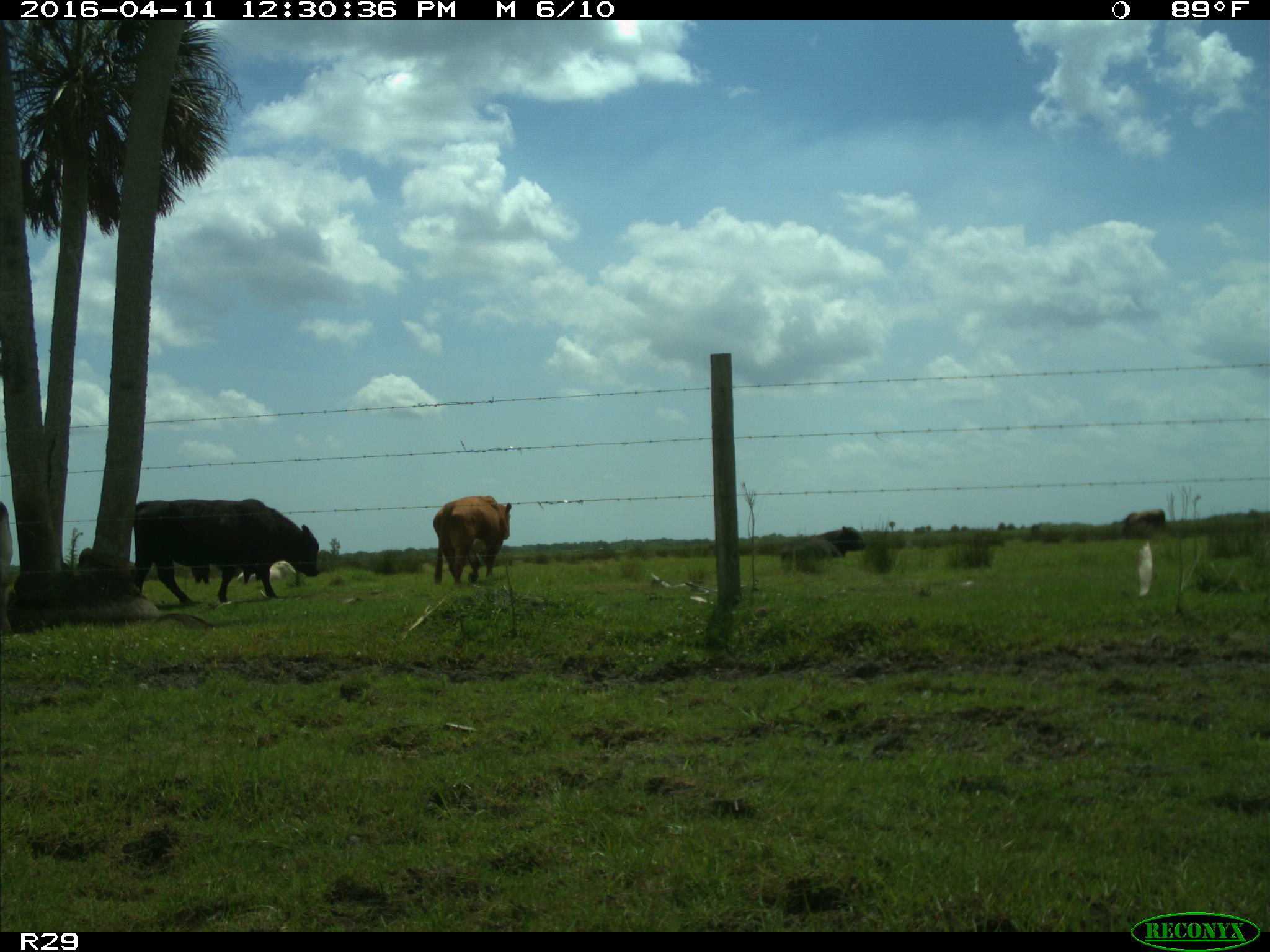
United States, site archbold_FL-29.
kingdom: Animalia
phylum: Chordata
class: Mammalia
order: Artiodactyla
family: Bovidae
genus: Bos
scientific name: Bos taurus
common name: domestic cow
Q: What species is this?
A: Bos taurus (domestic cow).